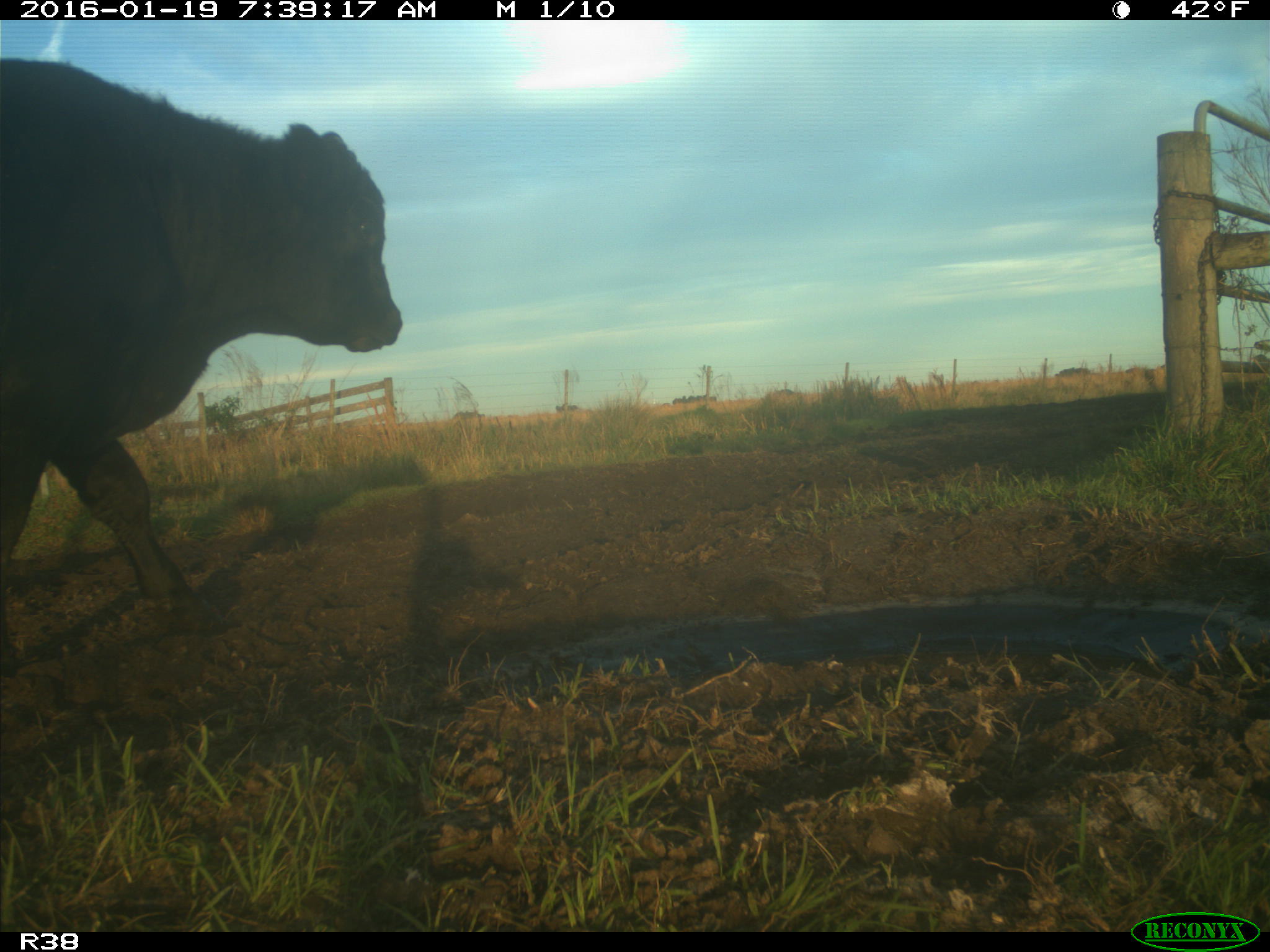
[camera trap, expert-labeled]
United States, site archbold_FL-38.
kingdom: Animalia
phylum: Chordata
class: Mammalia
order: Artiodactyla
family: Bovidae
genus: Bos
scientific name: Bos taurus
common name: domestic cow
Bos taurus (domestic cow).